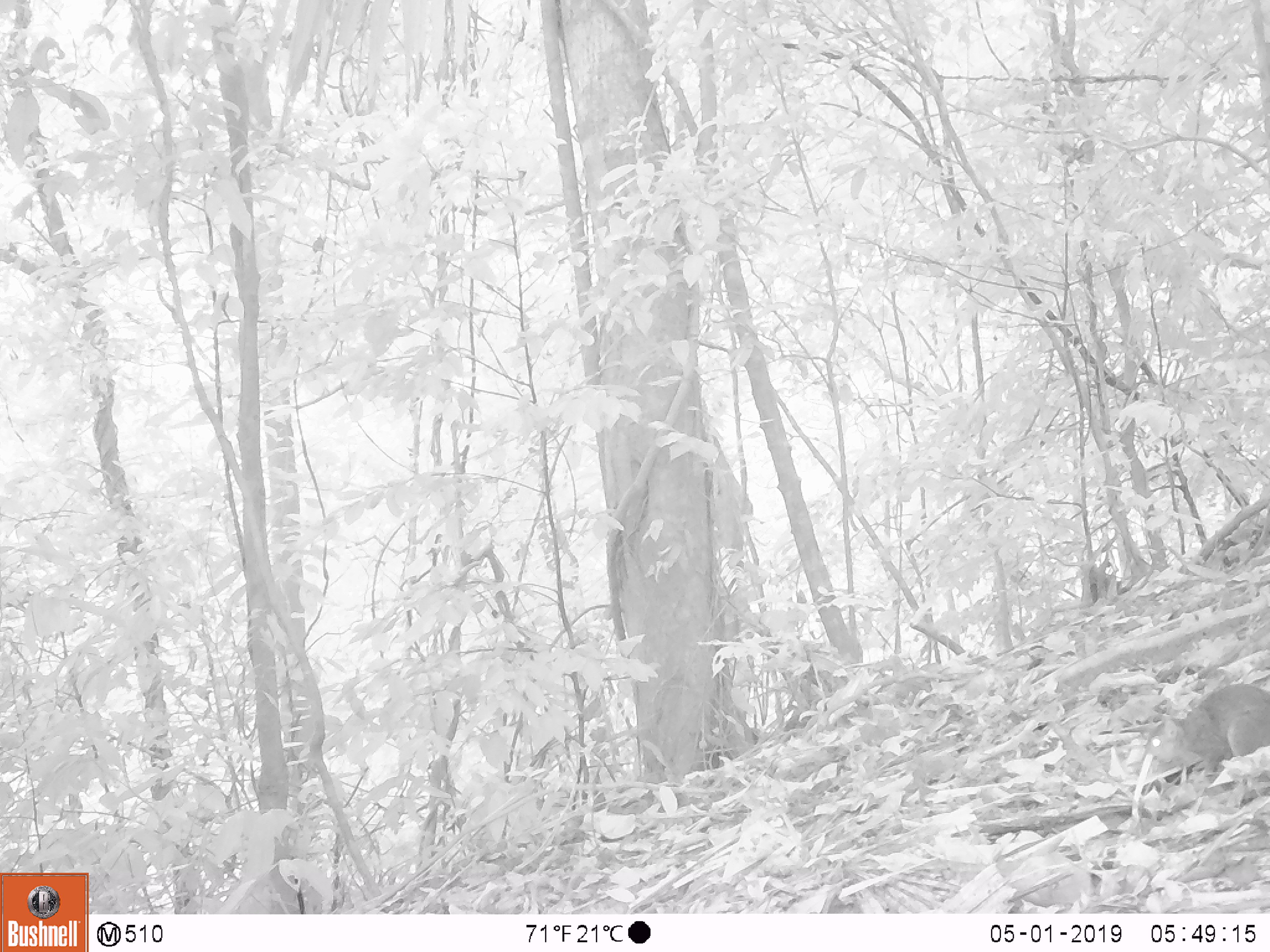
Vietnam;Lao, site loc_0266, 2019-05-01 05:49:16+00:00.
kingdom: Animalia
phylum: Chordata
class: Mammalia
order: Rodentia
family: Sciuridae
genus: Dremomys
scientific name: Dremomys rufigenis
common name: red-cheeked squirrel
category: red cheeked squirrel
Red cheeked squirrel (red-cheeked squirrel) (Dremomys rufigenis). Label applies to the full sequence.